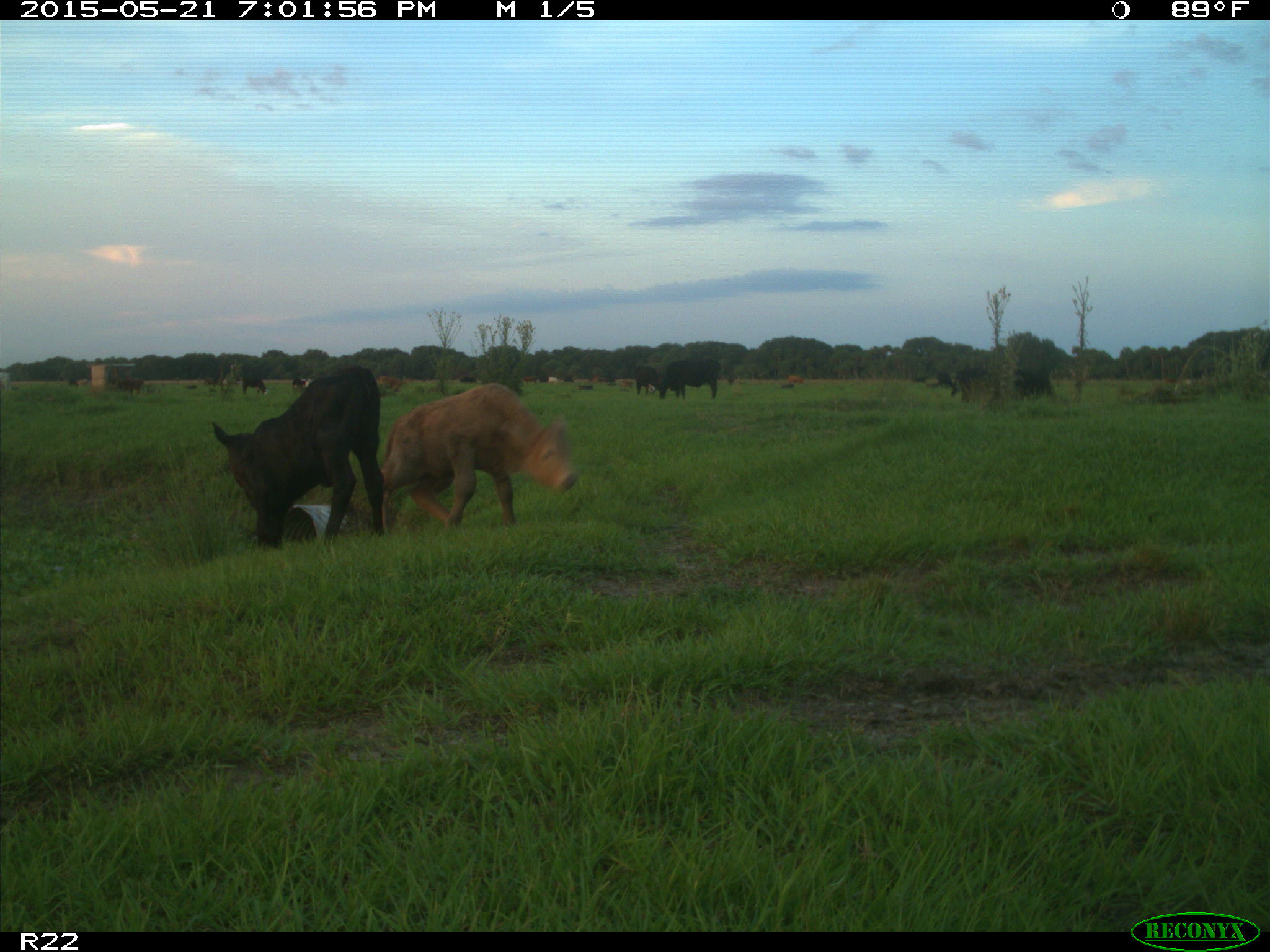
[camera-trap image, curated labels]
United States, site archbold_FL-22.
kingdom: Animalia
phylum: Chordata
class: Mammalia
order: Artiodactyla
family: Bovidae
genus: Bos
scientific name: Bos taurus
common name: domestic cow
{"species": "Bos taurus (domestic cow)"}